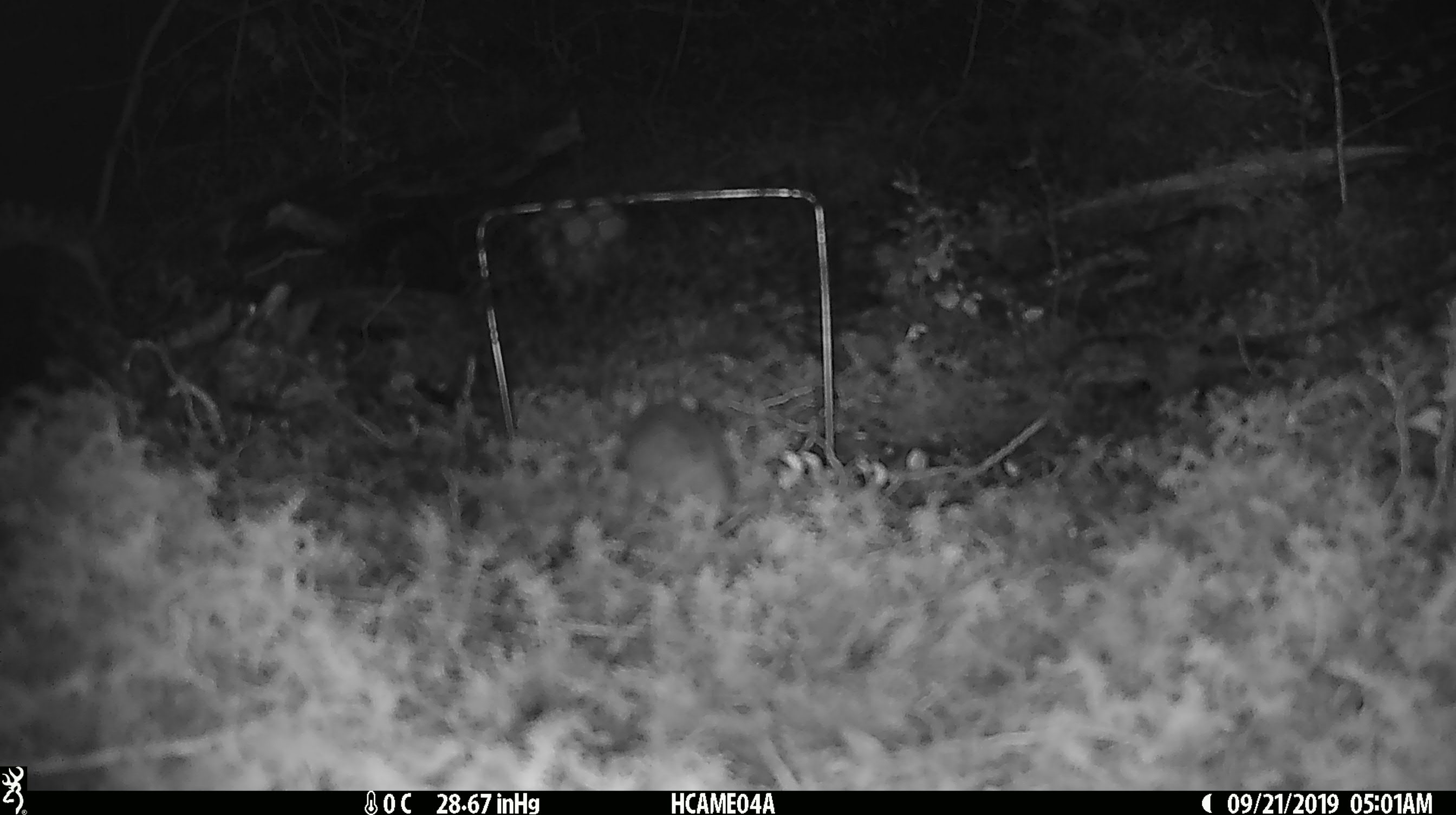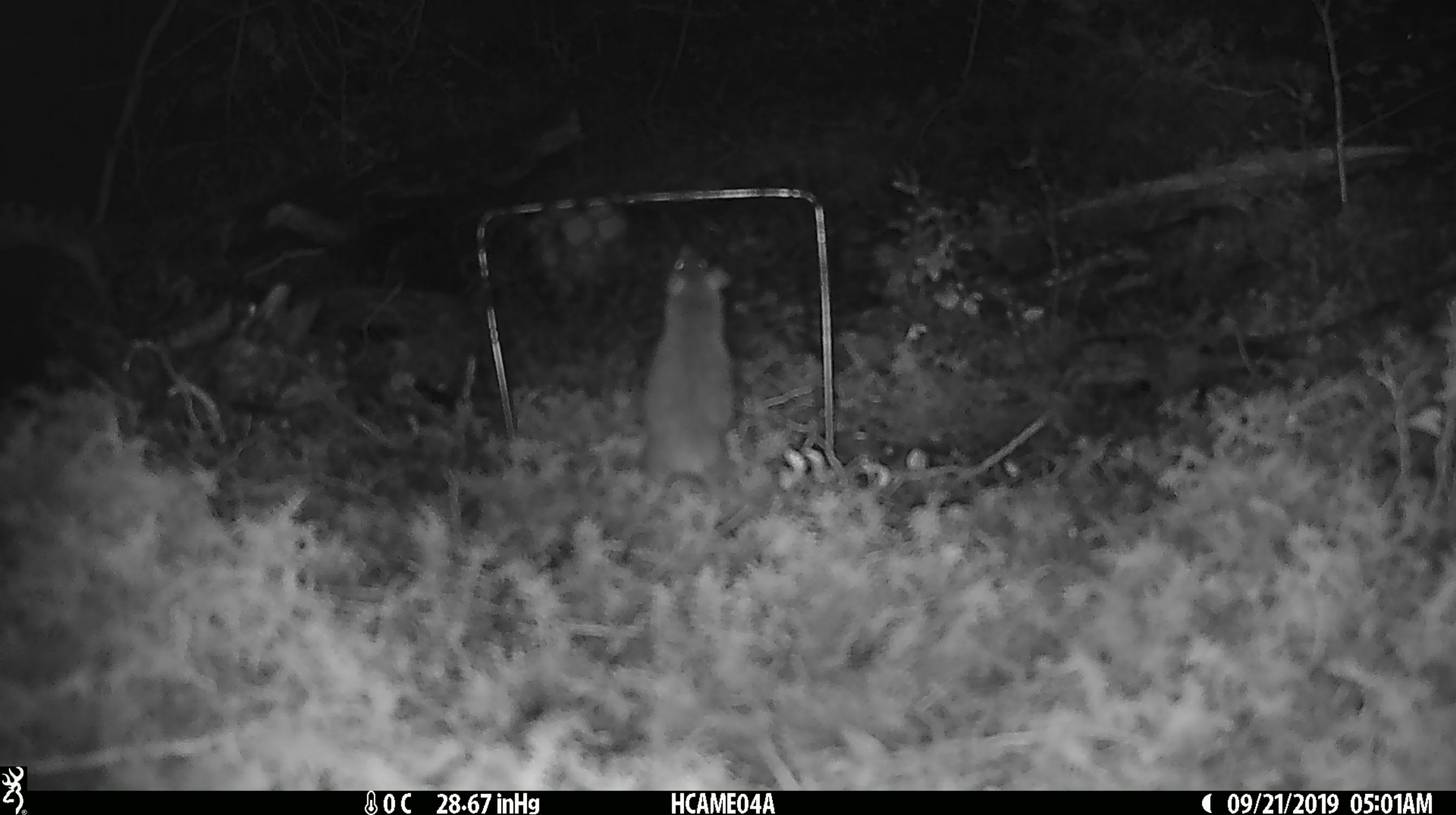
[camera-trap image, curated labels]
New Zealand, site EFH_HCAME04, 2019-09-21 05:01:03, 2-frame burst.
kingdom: Animalia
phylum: Chordata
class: Mammalia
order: Rodentia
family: Muridae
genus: Mus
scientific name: Mus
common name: mouse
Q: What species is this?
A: Mouse (Mus).